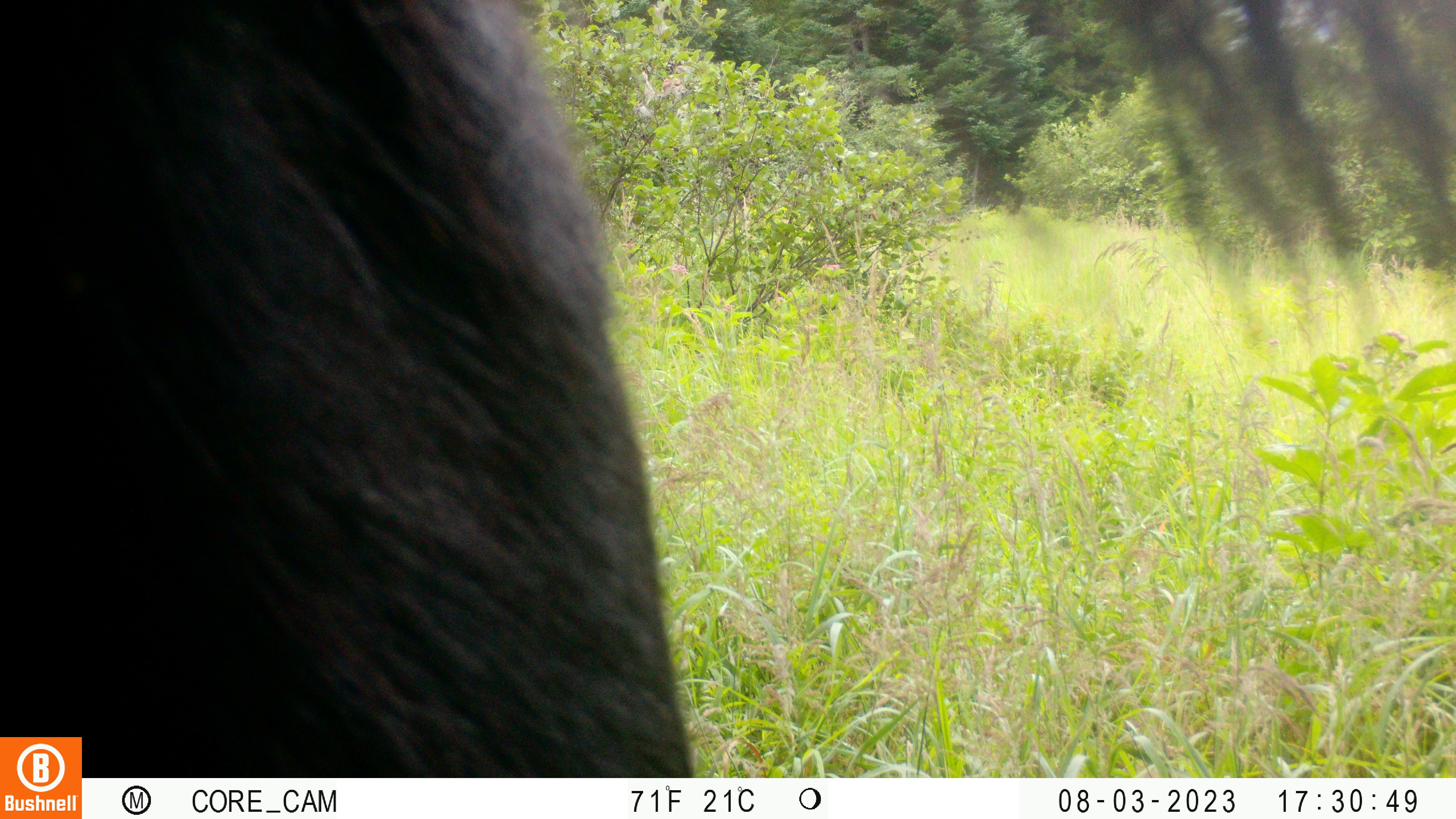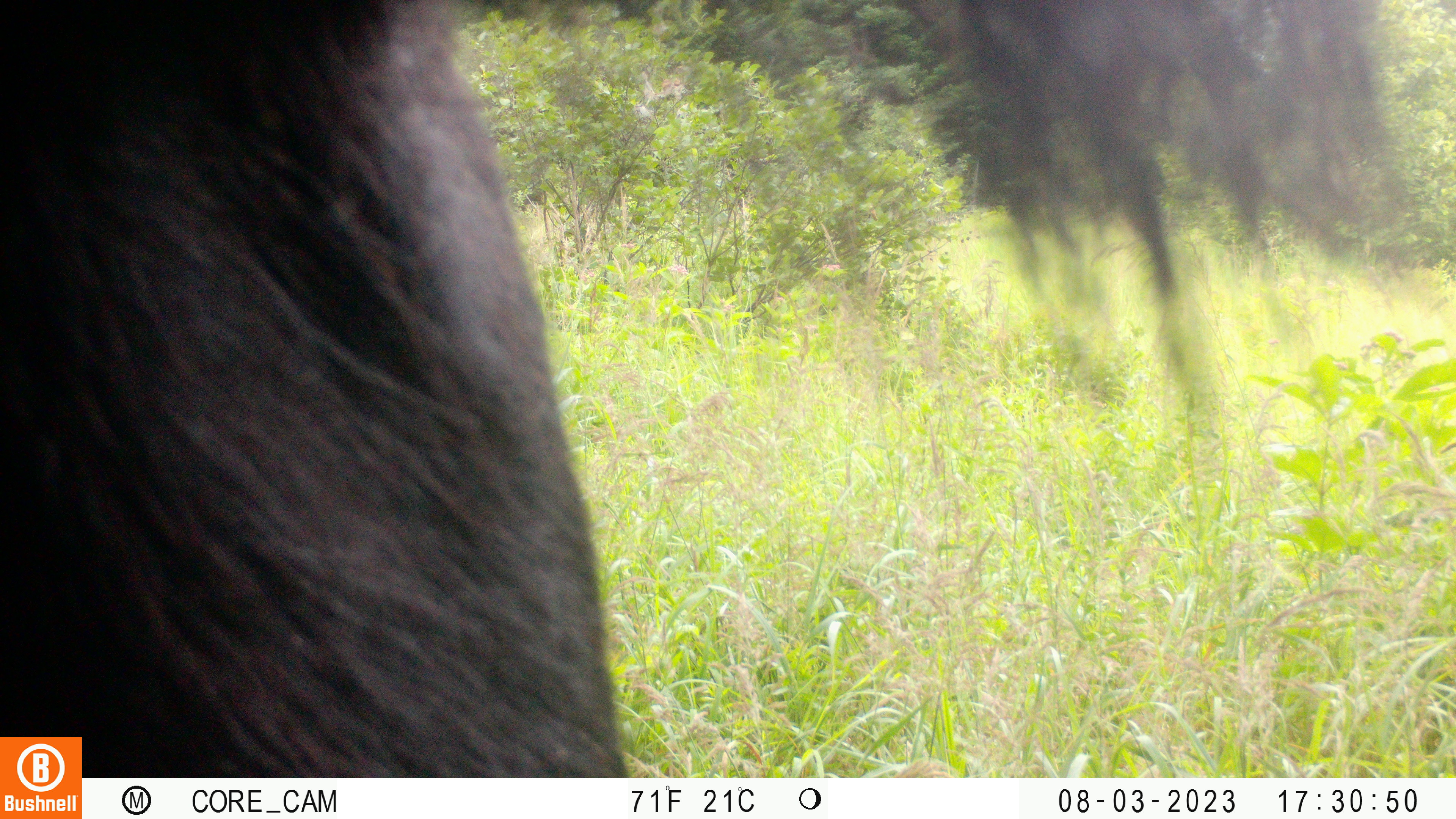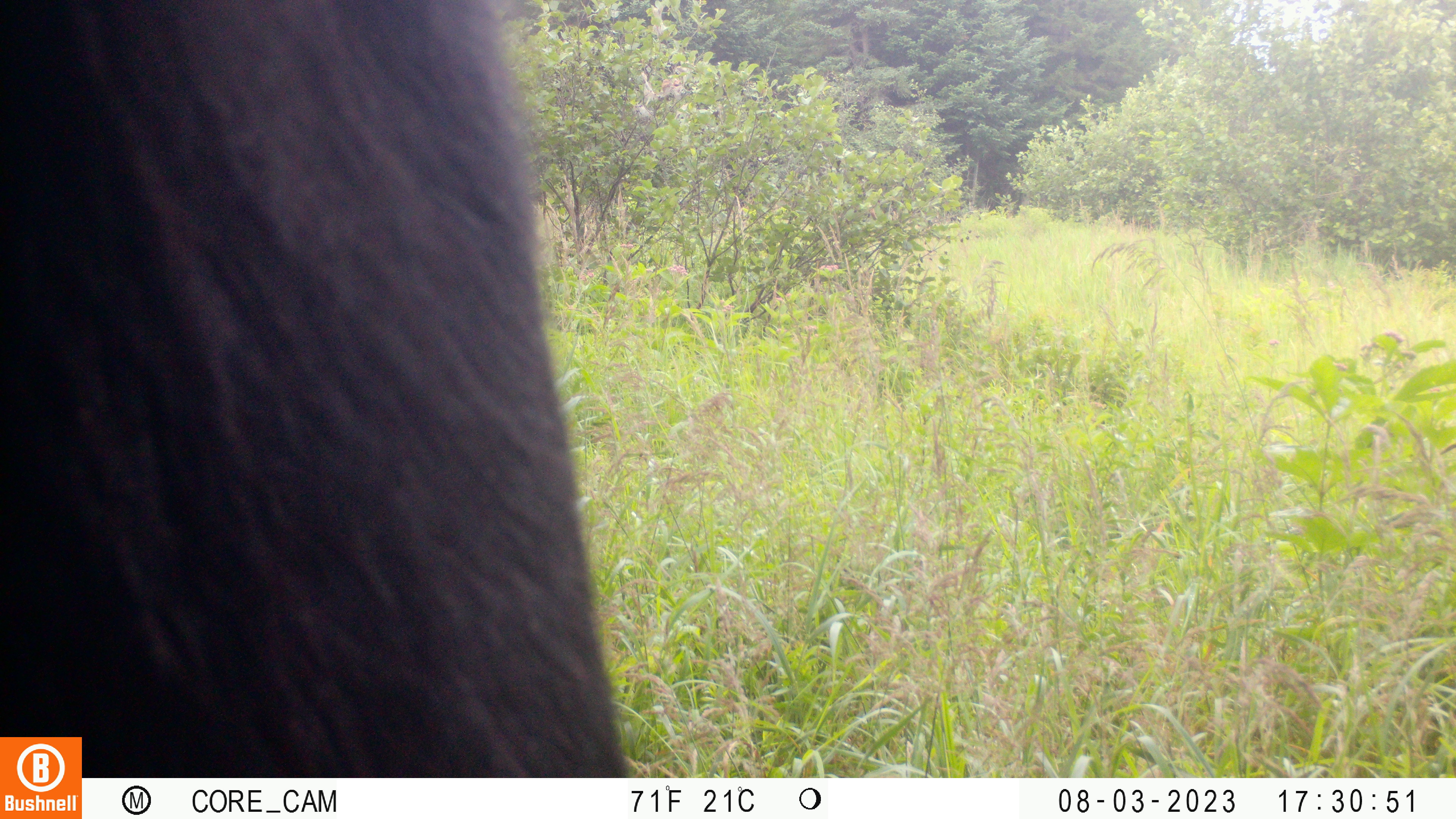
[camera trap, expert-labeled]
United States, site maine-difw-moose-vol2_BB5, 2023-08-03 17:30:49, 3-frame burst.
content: unidentified animal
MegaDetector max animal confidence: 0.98